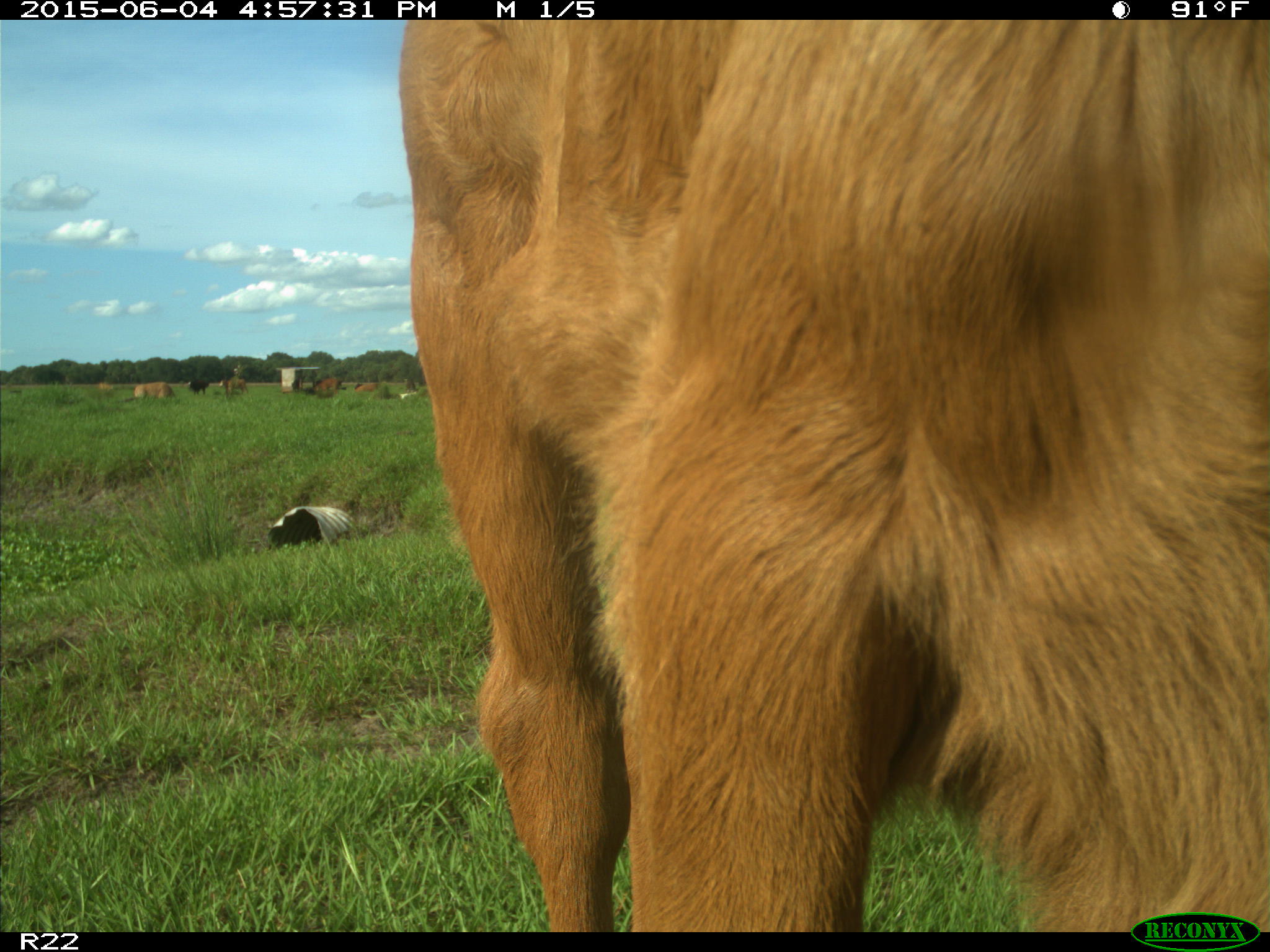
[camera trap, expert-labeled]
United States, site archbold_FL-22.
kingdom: Animalia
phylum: Chordata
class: Mammalia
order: Artiodactyla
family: Bovidae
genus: Bos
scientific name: Bos taurus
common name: domestic cow